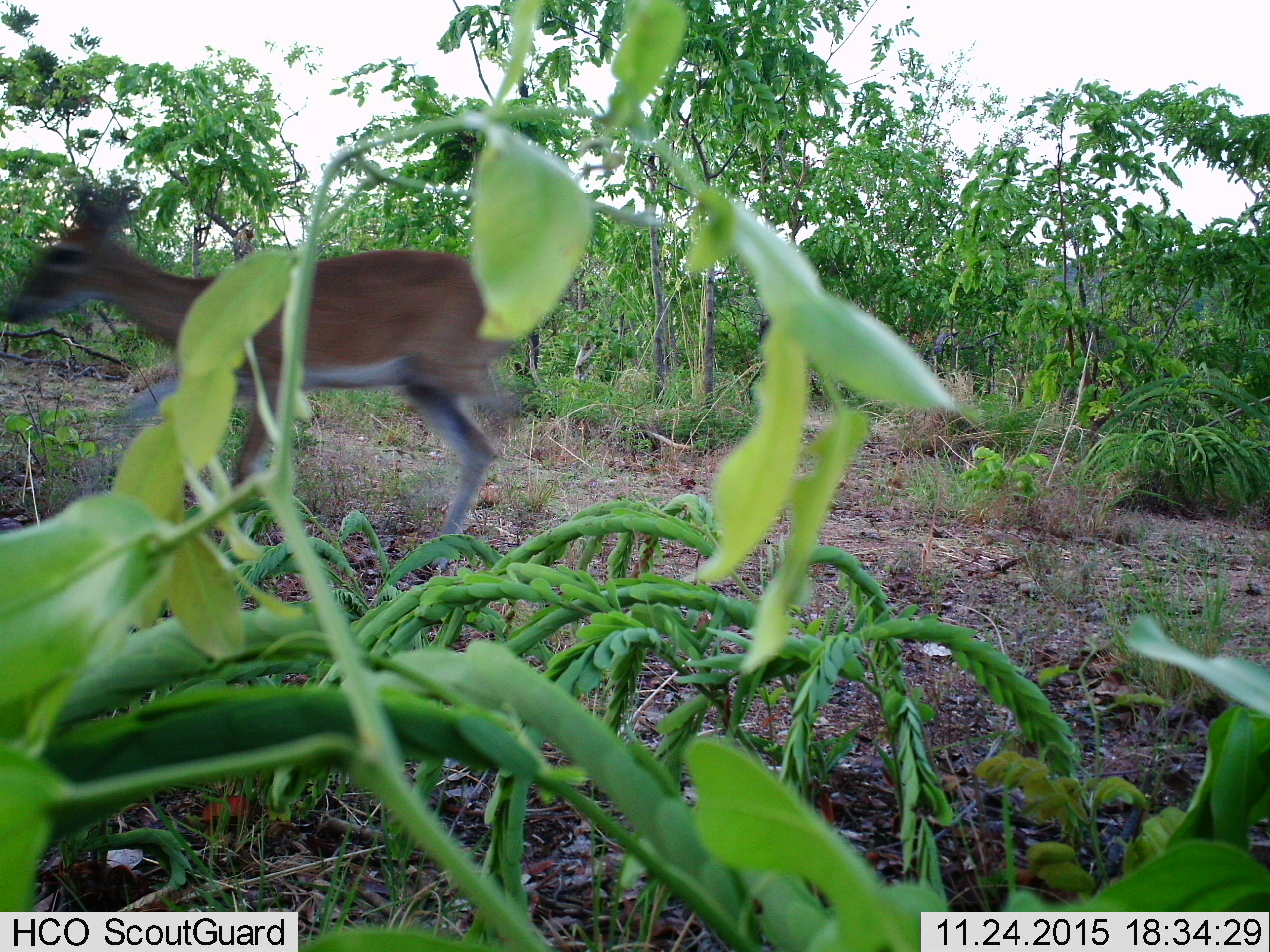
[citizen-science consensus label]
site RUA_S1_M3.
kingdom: Animalia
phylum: Chordata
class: Mammalia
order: Artiodactyla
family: Bovidae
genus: Sylvicapra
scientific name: Sylvicapra grimmia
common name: common duiker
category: duikercommongrey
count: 1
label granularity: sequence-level